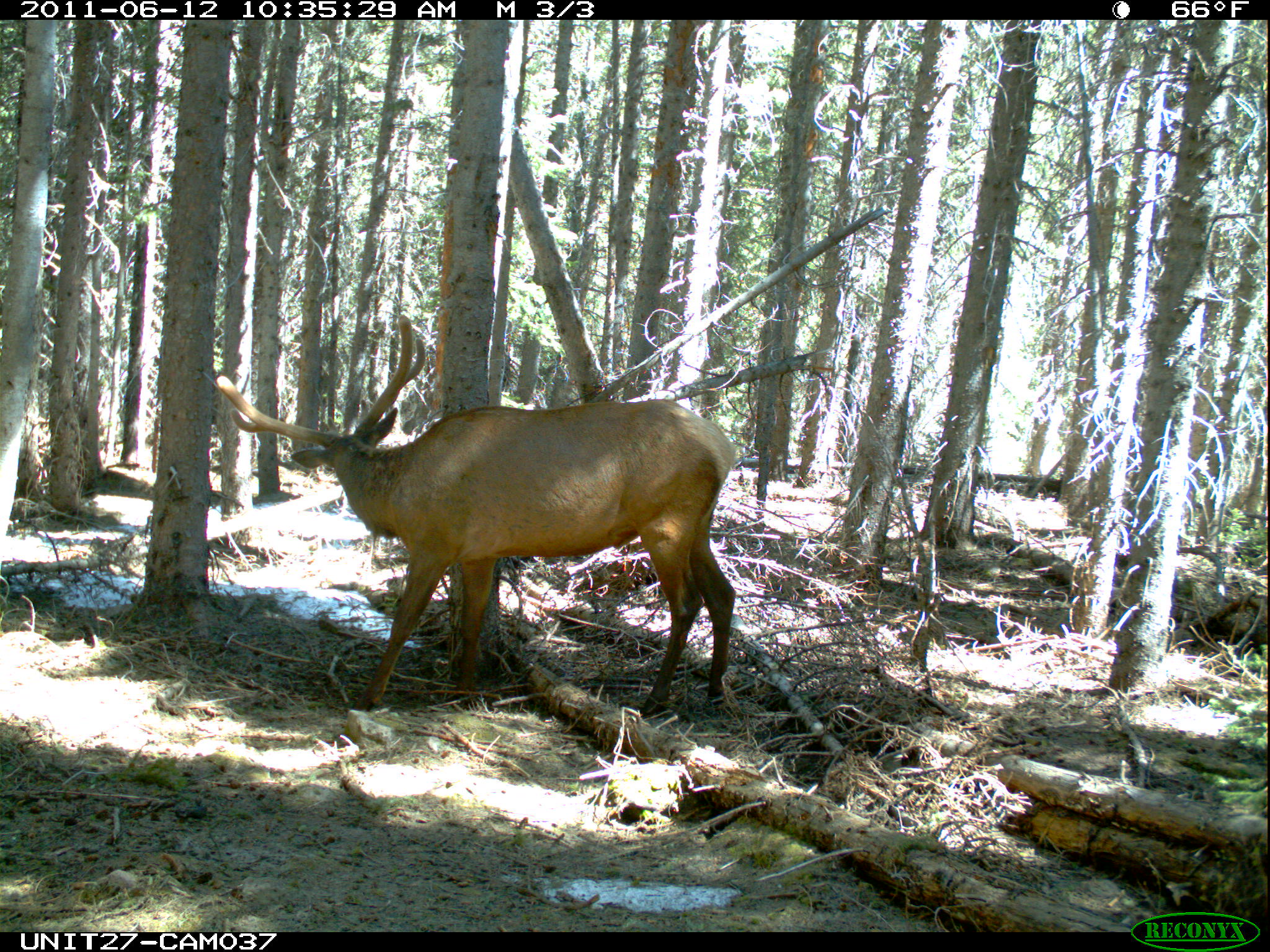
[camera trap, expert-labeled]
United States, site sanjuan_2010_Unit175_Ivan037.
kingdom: Animalia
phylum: Chordata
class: Mammalia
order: Artiodactyla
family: Cervidae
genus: Cervus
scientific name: Cervus elaphus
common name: red deer